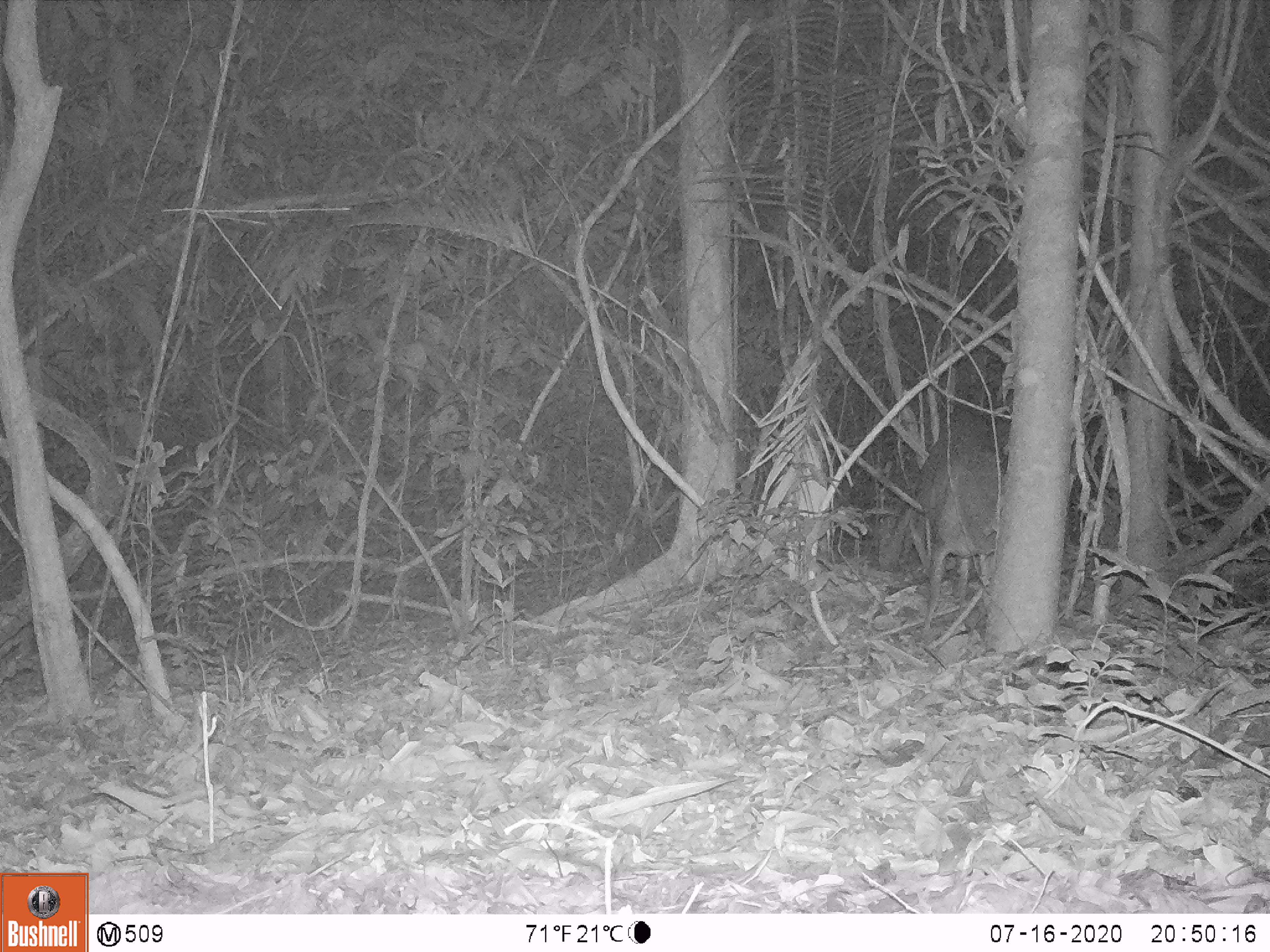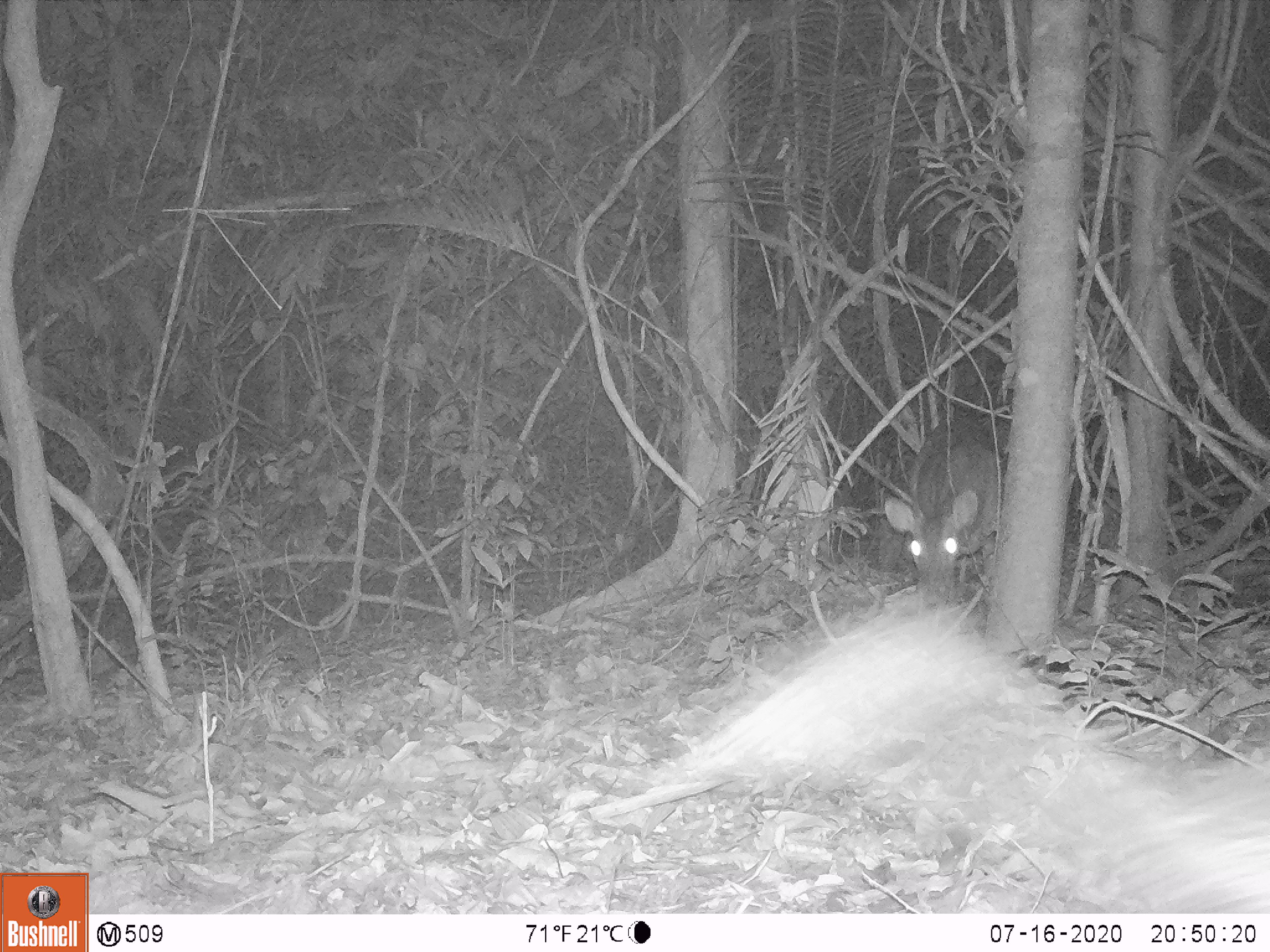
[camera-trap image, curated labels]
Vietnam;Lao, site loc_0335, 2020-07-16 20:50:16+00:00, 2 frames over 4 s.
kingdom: Animalia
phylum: Chordata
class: Mammalia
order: Artiodactyla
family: Cervidae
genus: Muntiacus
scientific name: Muntiacus vuquangensis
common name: large-antlered muntjac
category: large antlered muntjac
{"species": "large antlered muntjac (large-antlered muntjac) (Muntiacus vuquangensis)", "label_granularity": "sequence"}